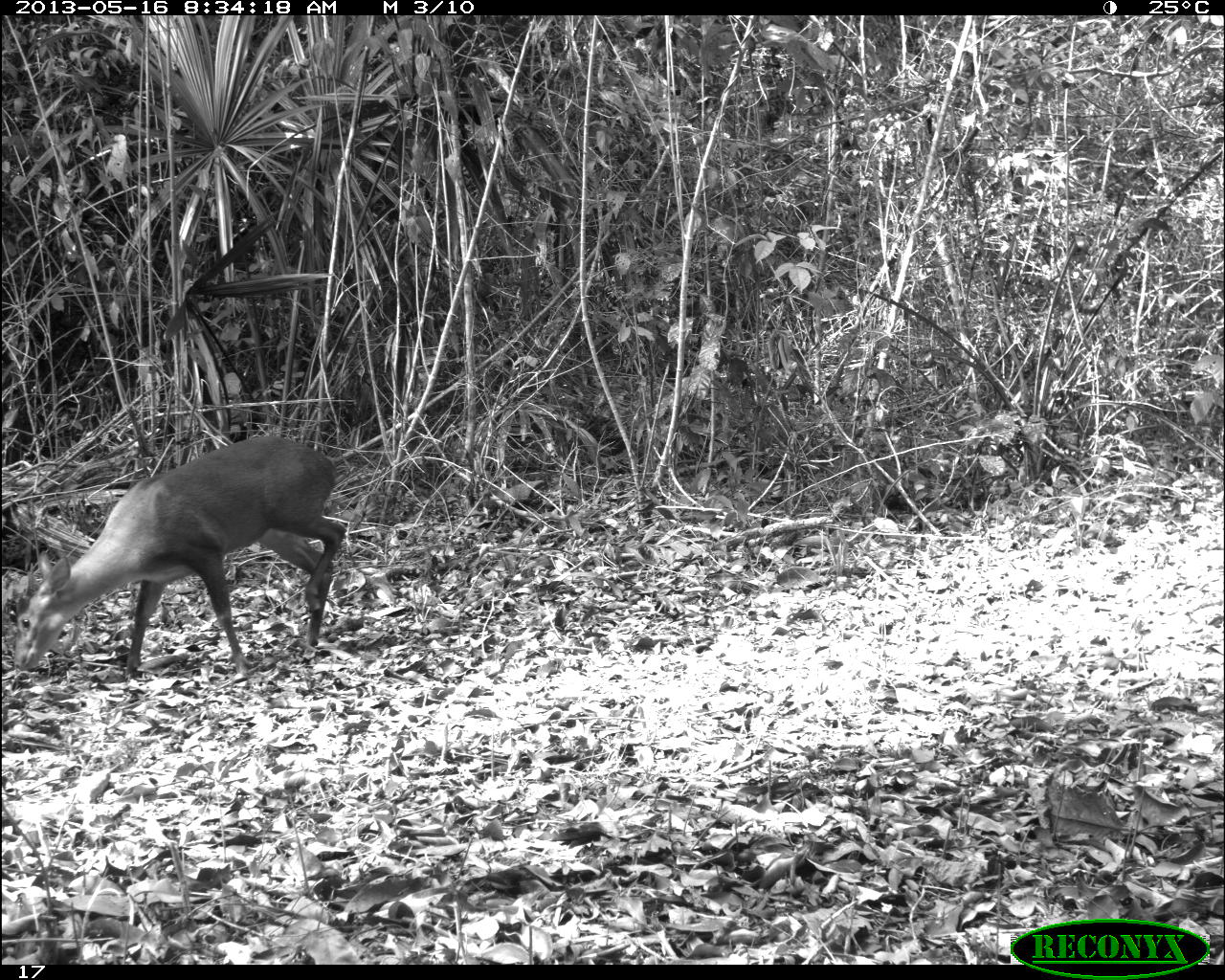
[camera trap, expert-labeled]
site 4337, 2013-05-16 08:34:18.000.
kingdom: Animalia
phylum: Chordata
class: Mammalia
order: Artiodactyla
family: Cervidae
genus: Mazama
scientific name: Mazama temama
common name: central american red brocket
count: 1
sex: male